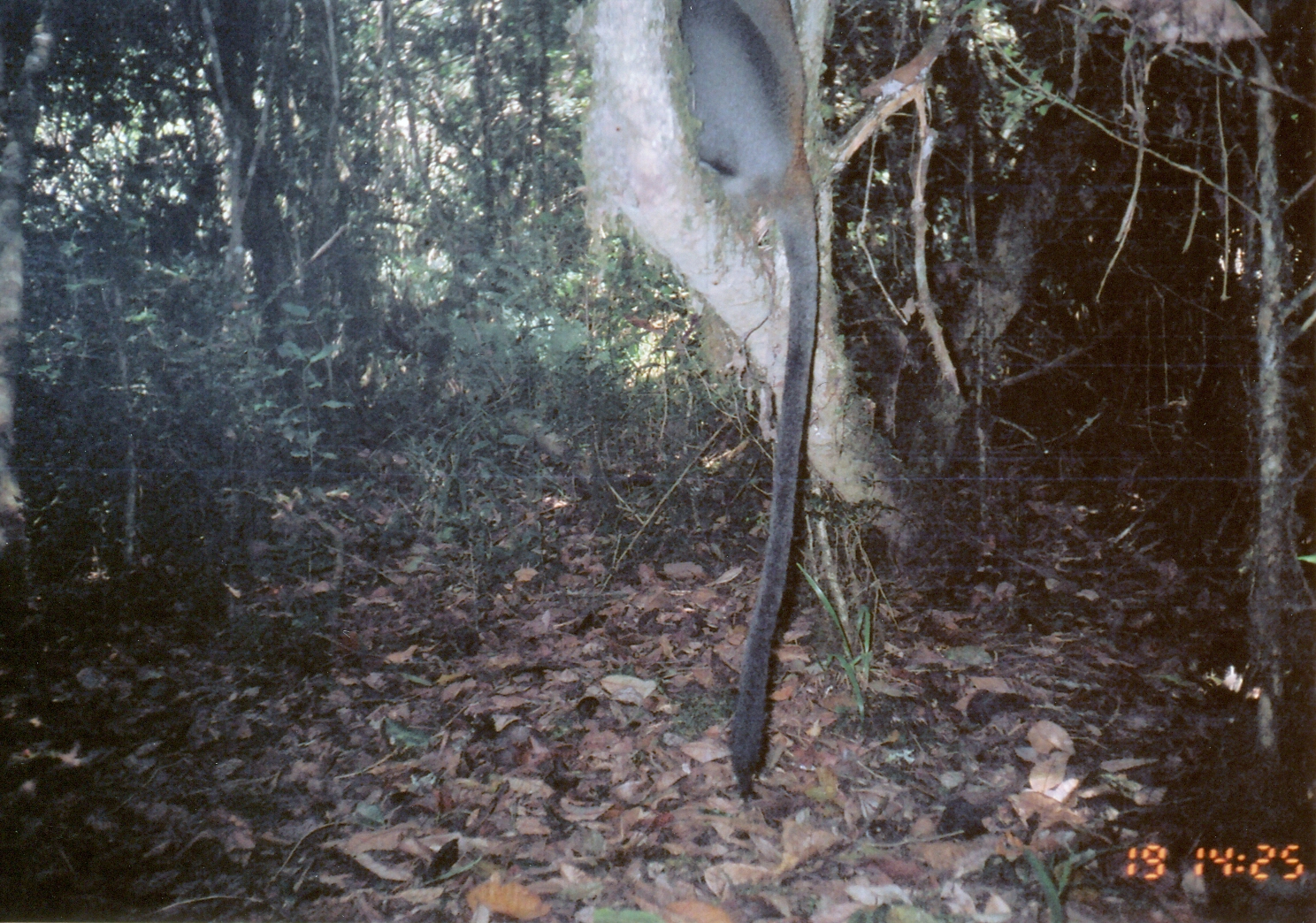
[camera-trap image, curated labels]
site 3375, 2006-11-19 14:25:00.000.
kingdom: Animalia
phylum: Chordata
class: Mammalia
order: Primates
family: Cercopithecidae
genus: Cercopithecus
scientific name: Cercopithecus mitis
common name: blue monkey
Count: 1.